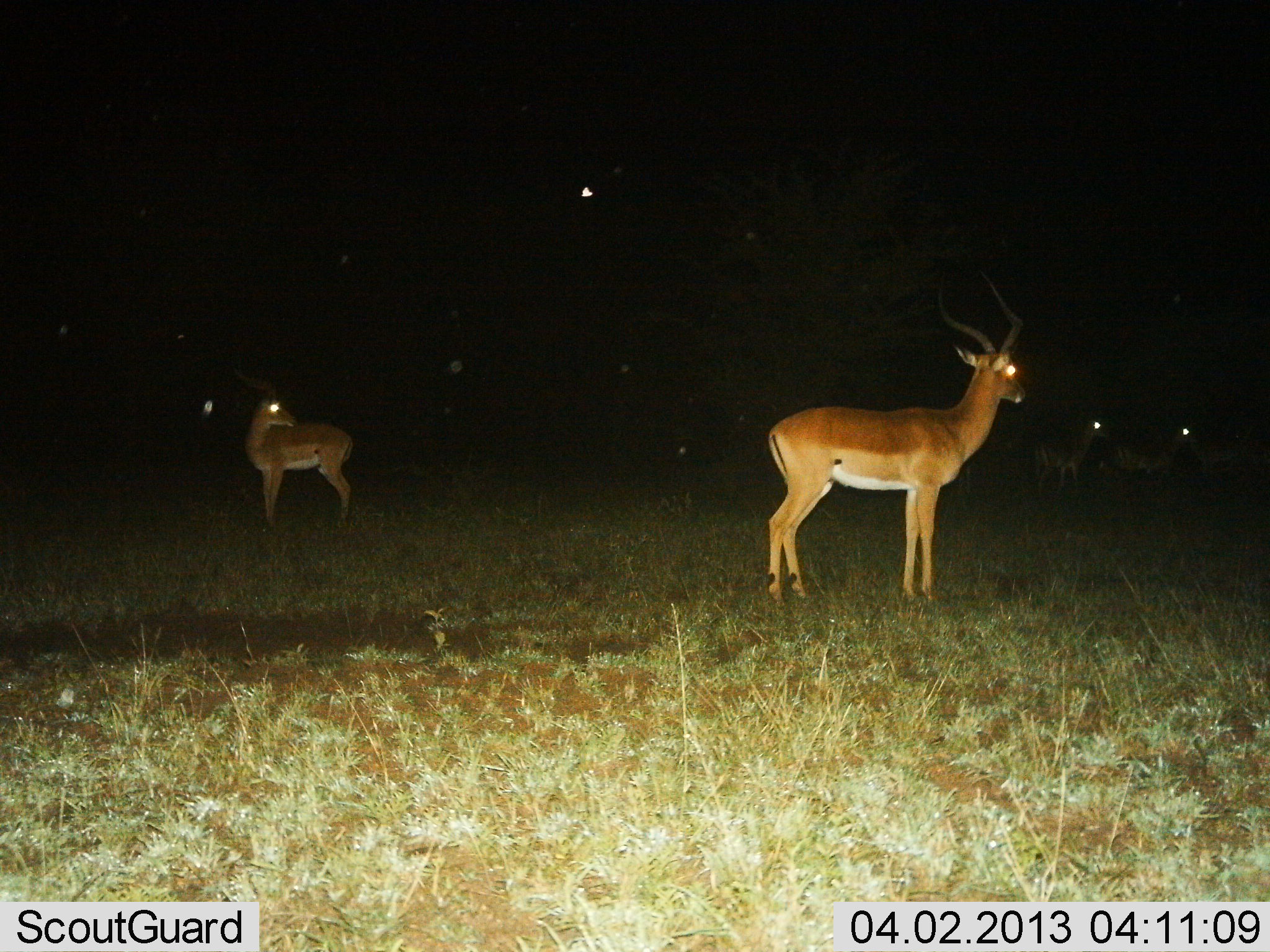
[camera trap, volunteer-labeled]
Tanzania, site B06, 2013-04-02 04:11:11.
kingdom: Animalia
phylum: Chordata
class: Mammalia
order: Artiodactyla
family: Bovidae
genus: Aepyceros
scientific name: Aepyceros melampus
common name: impala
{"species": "impala (Aepyceros melampus)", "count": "4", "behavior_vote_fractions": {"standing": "94%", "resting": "0%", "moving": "9%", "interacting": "3%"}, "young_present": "3%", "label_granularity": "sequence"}